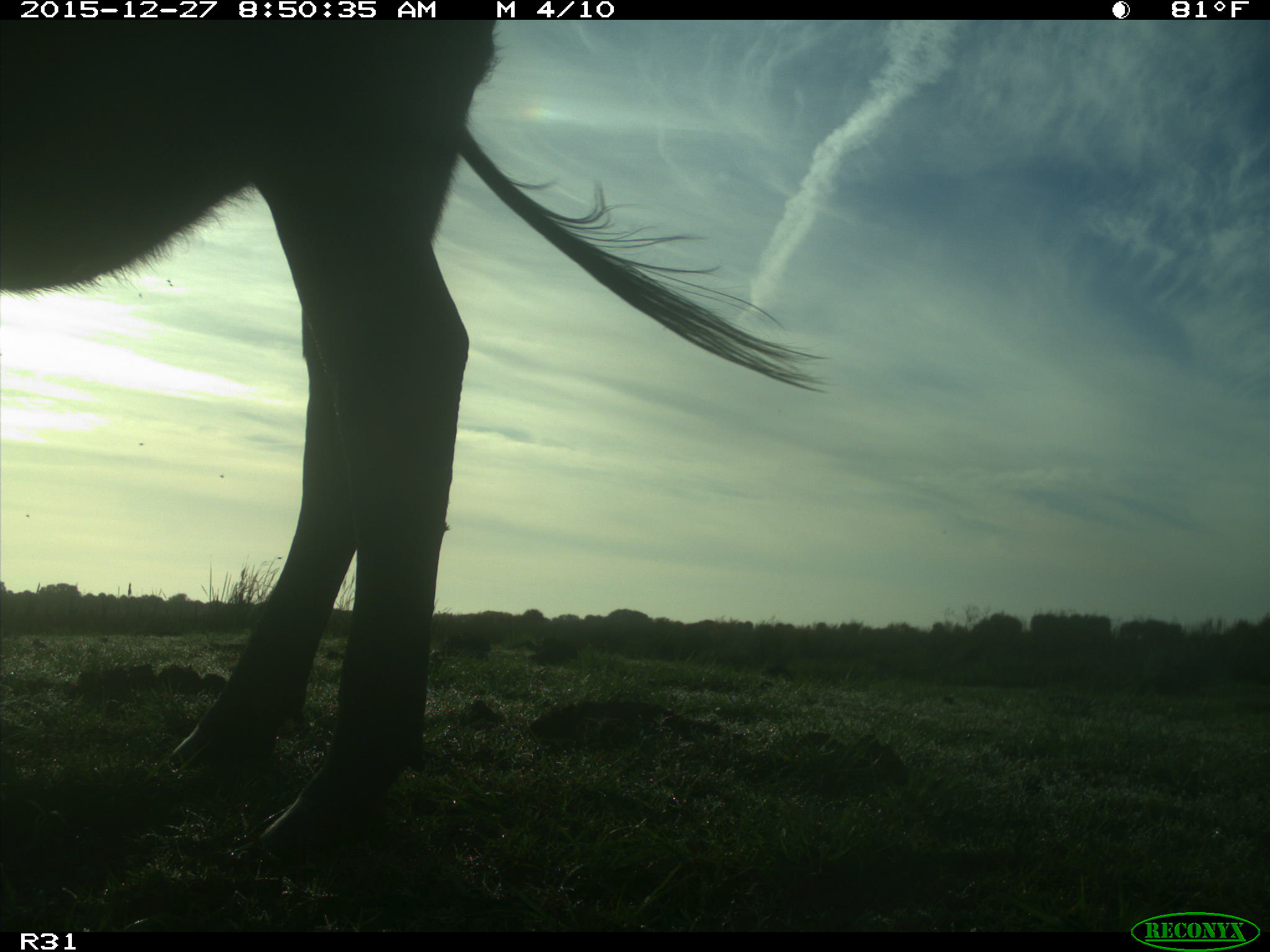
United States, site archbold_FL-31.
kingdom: Animalia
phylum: Chordata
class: Mammalia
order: Artiodactyla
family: Bovidae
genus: Bos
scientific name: Bos taurus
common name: domestic cow